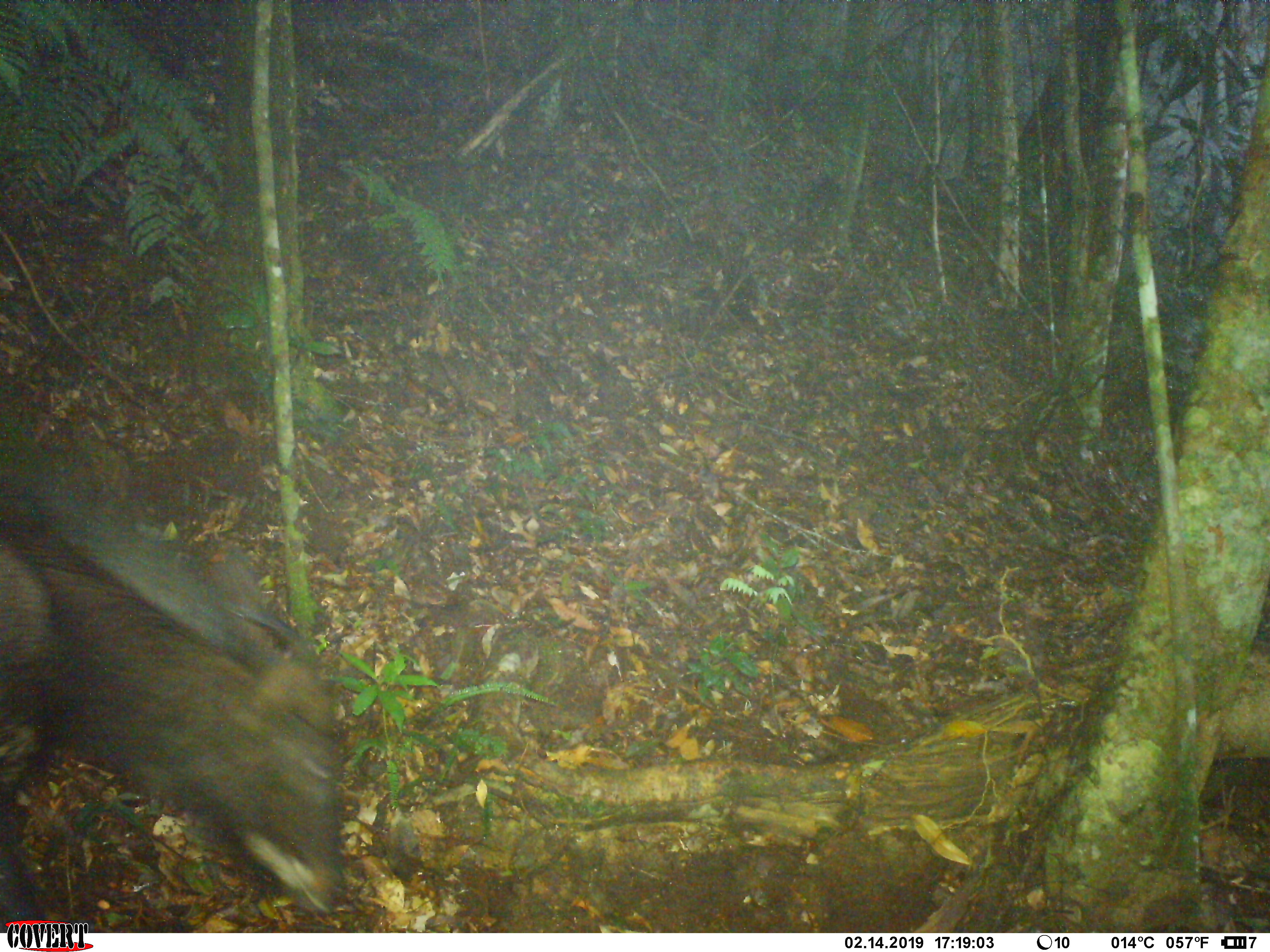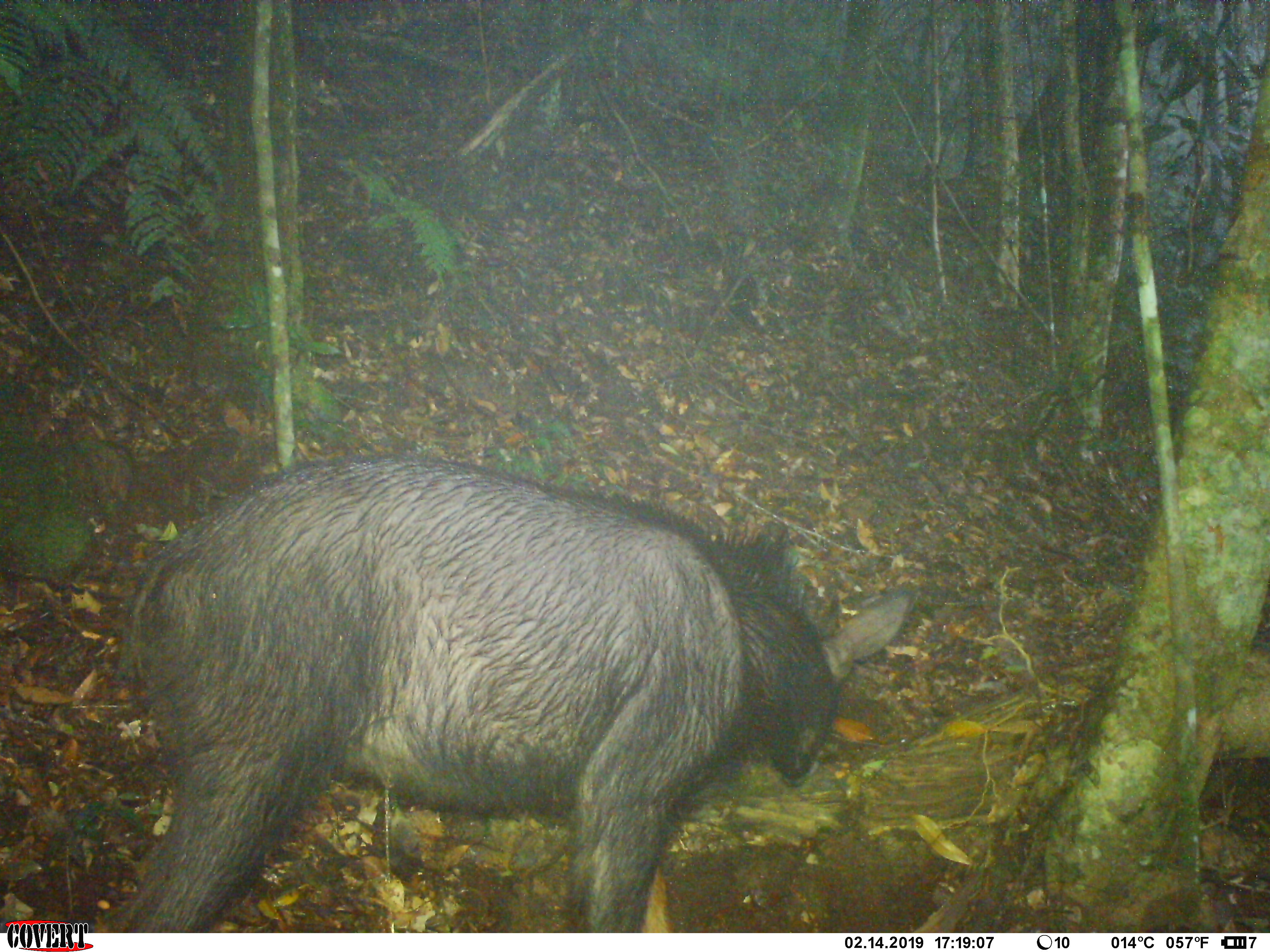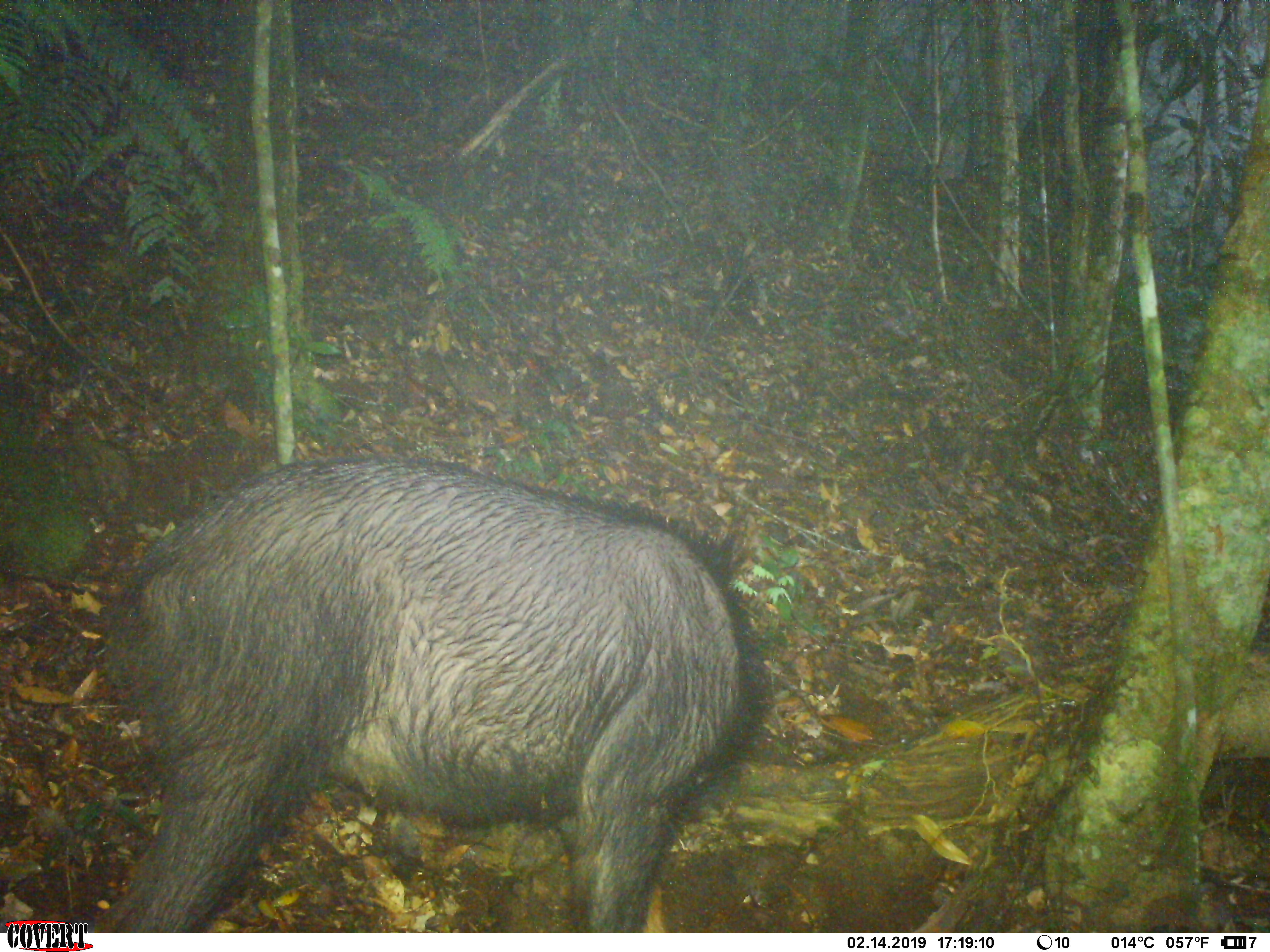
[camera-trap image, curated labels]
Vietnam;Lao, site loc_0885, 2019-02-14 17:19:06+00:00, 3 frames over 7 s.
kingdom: Animalia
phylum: Chordata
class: Mammalia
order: Artiodactyla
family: Bovidae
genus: Capricornis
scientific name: Capricornis sumatraensis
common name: chinese serow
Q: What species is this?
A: Chinese serow (Capricornis sumatraensis).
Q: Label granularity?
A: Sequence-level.